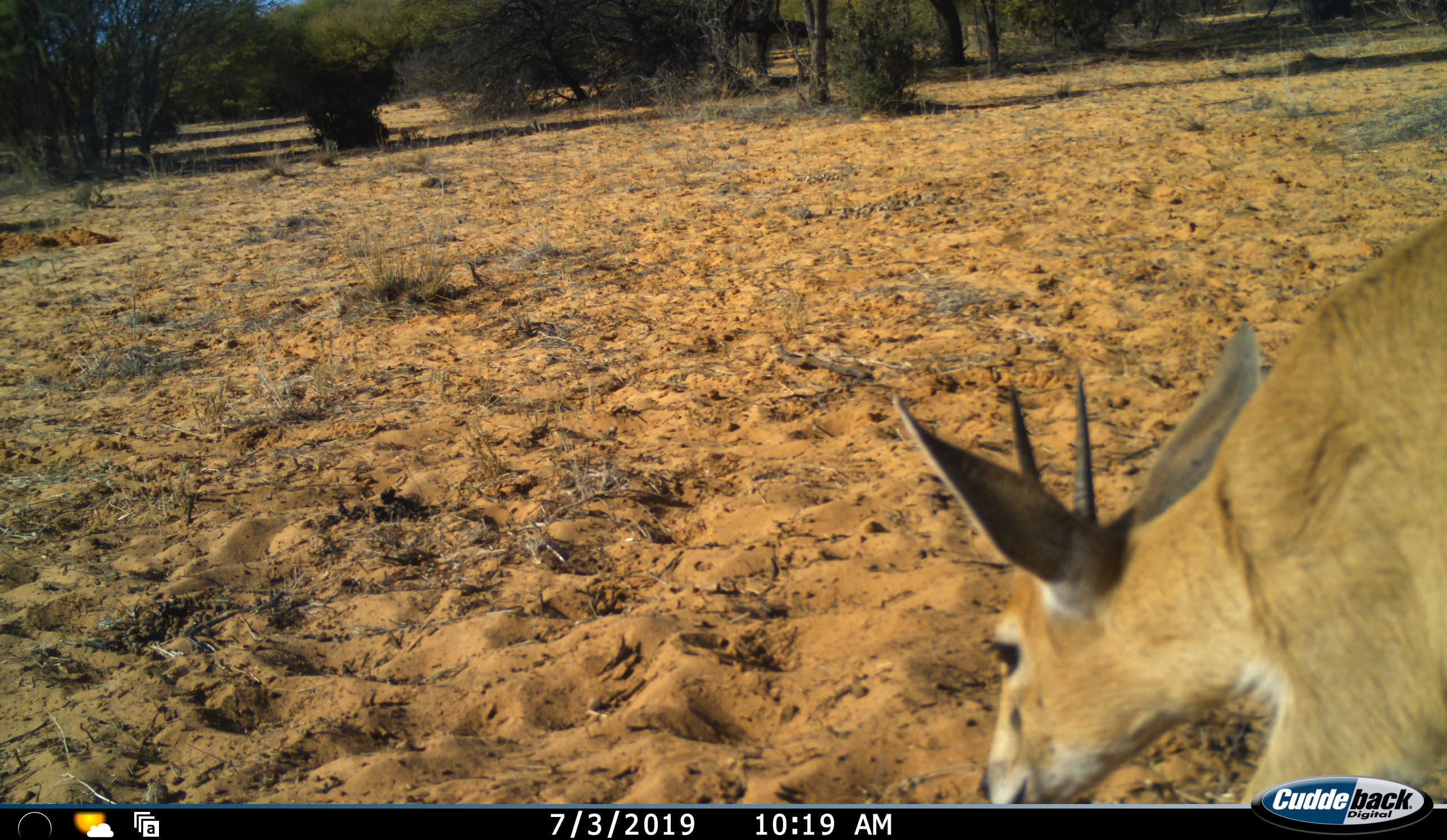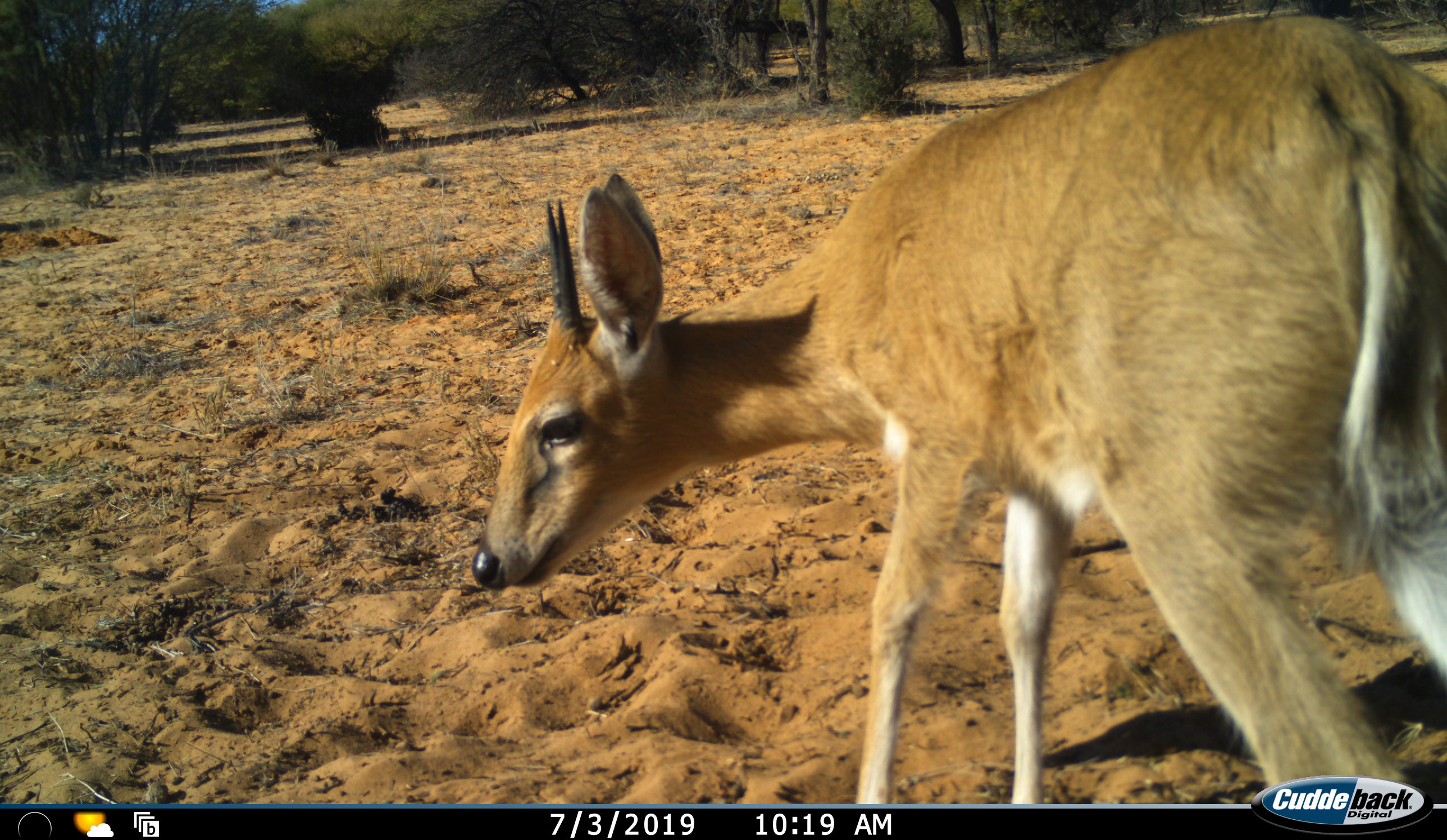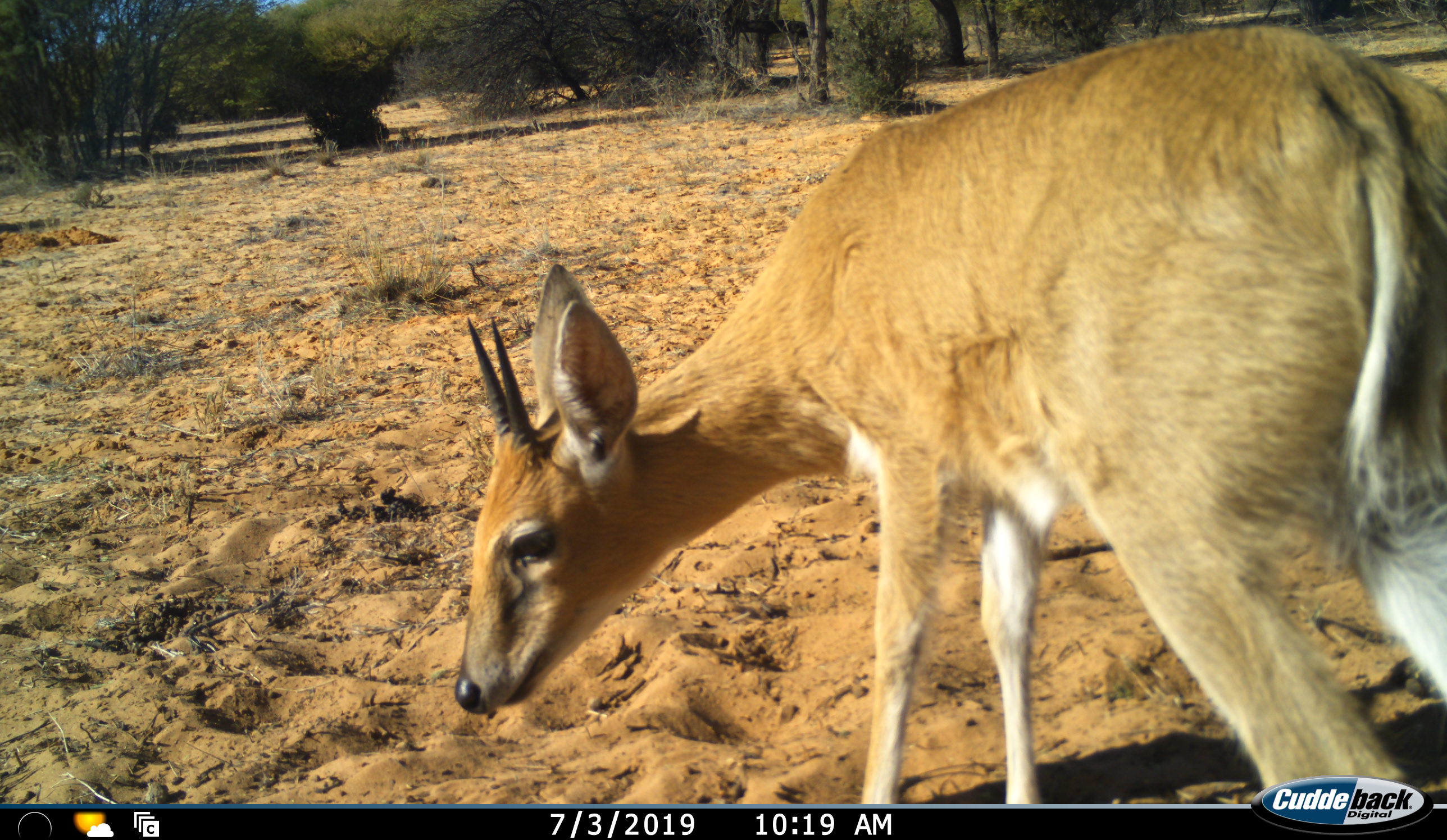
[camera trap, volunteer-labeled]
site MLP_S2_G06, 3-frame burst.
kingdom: Animalia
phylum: Chordata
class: Mammalia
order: Artiodactyla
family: Bovidae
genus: Sylvicapra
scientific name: Sylvicapra grimmia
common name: common duiker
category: duikercommongrey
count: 1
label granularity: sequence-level